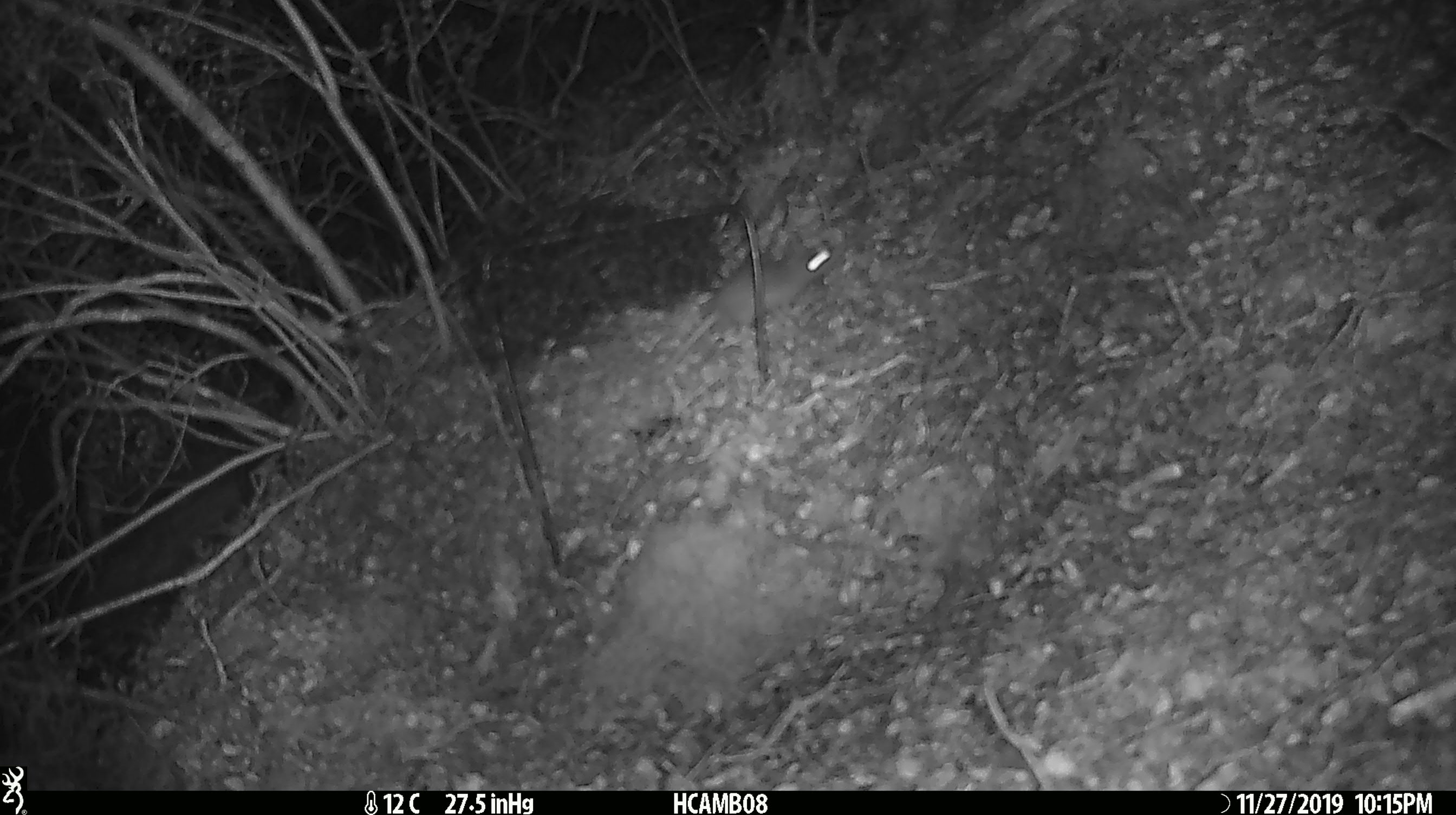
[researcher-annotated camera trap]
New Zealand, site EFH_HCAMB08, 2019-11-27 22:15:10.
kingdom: Animalia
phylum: Chordata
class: Mammalia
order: Rodentia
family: Muridae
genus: Mus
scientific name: Mus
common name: mouse